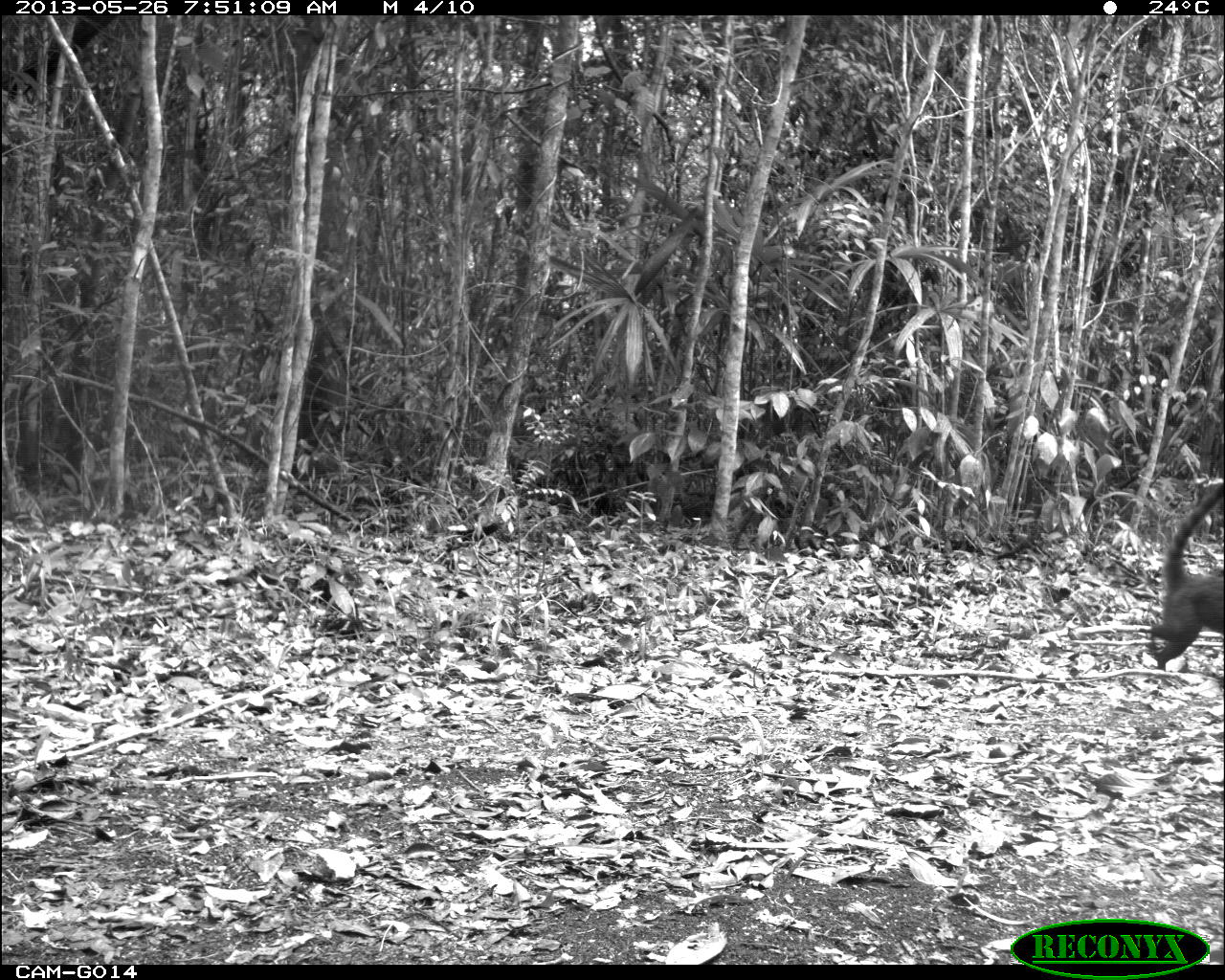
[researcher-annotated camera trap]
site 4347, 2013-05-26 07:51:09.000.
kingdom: Animalia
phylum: Chordata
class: Mammalia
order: Carnivora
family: Procyonidae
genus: Nasua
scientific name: Nasua narica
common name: white-nosed coati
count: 1